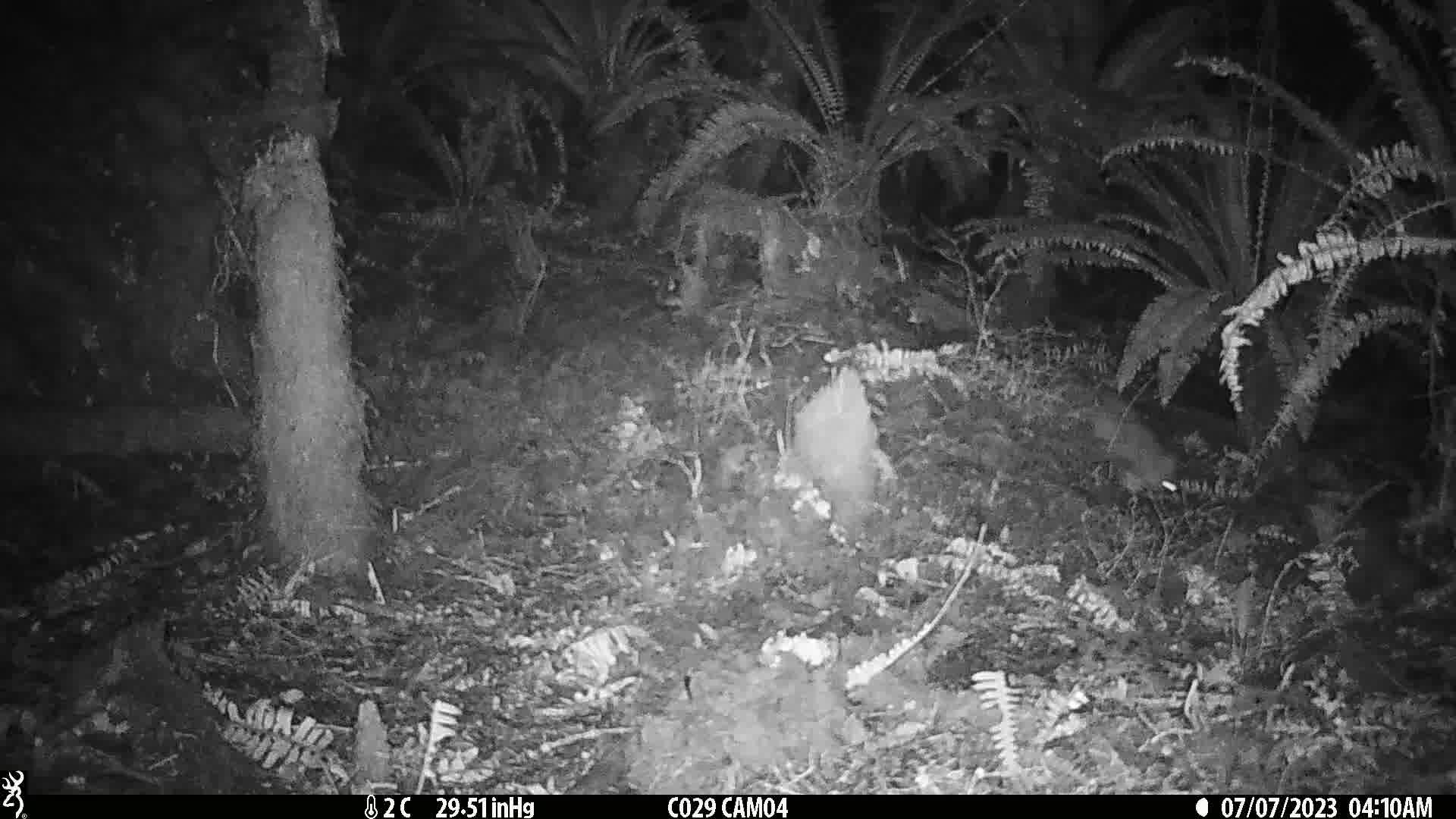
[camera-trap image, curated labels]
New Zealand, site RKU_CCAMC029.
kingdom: Animalia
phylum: Chordata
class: Mammalia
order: Diprotodontia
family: Phalangeridae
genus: Trichosurus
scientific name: Trichosurus vulpecula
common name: common brushtail possum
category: possum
Possum (common brushtail possum) (Trichosurus vulpecula).